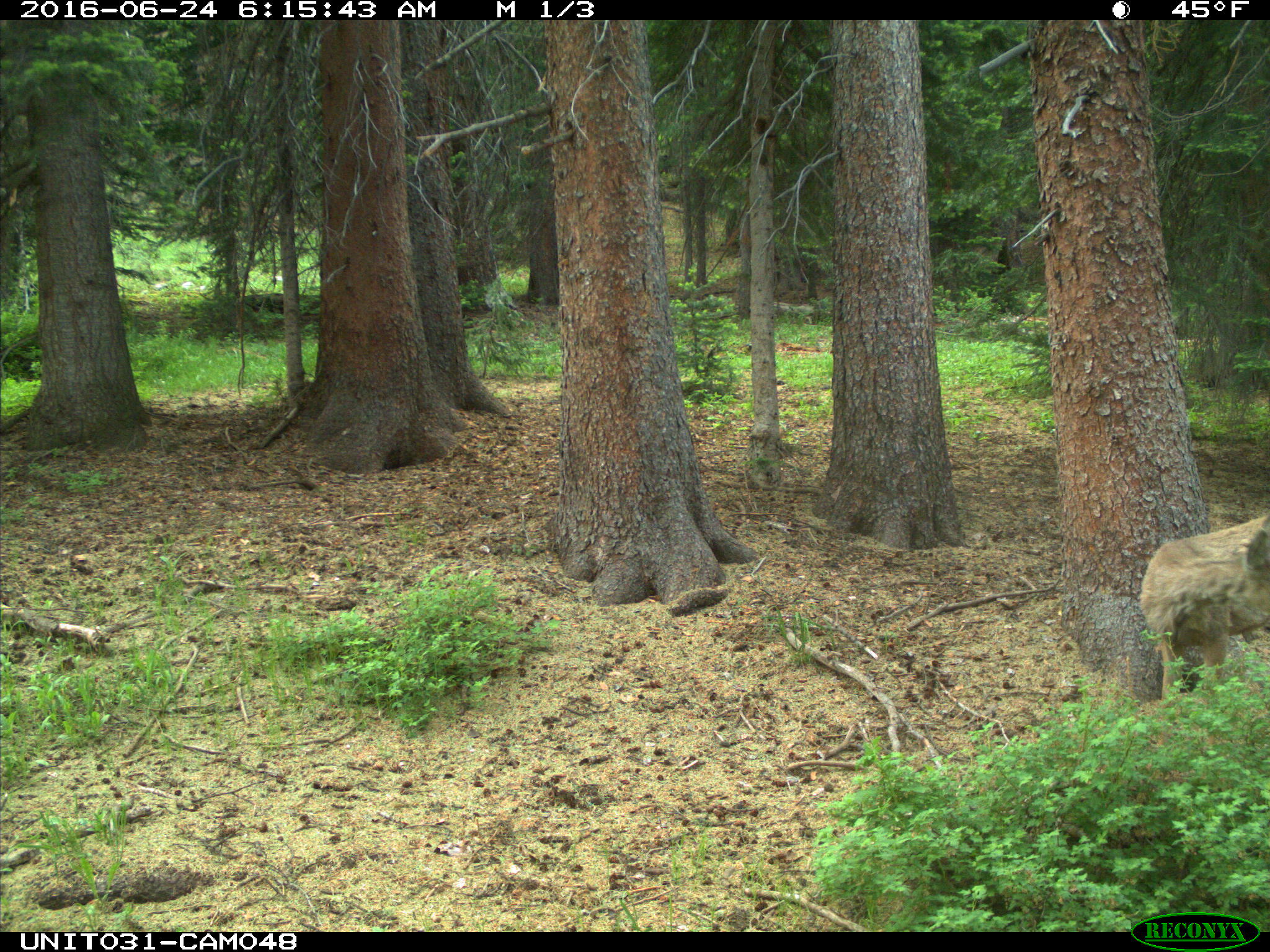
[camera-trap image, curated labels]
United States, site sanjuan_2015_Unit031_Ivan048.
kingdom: Animalia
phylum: Chordata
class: Mammalia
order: Artiodactyla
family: Cervidae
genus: Odocoileus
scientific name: Odocoileus hemionus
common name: mule deer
Odocoileus hemionus (mule deer).